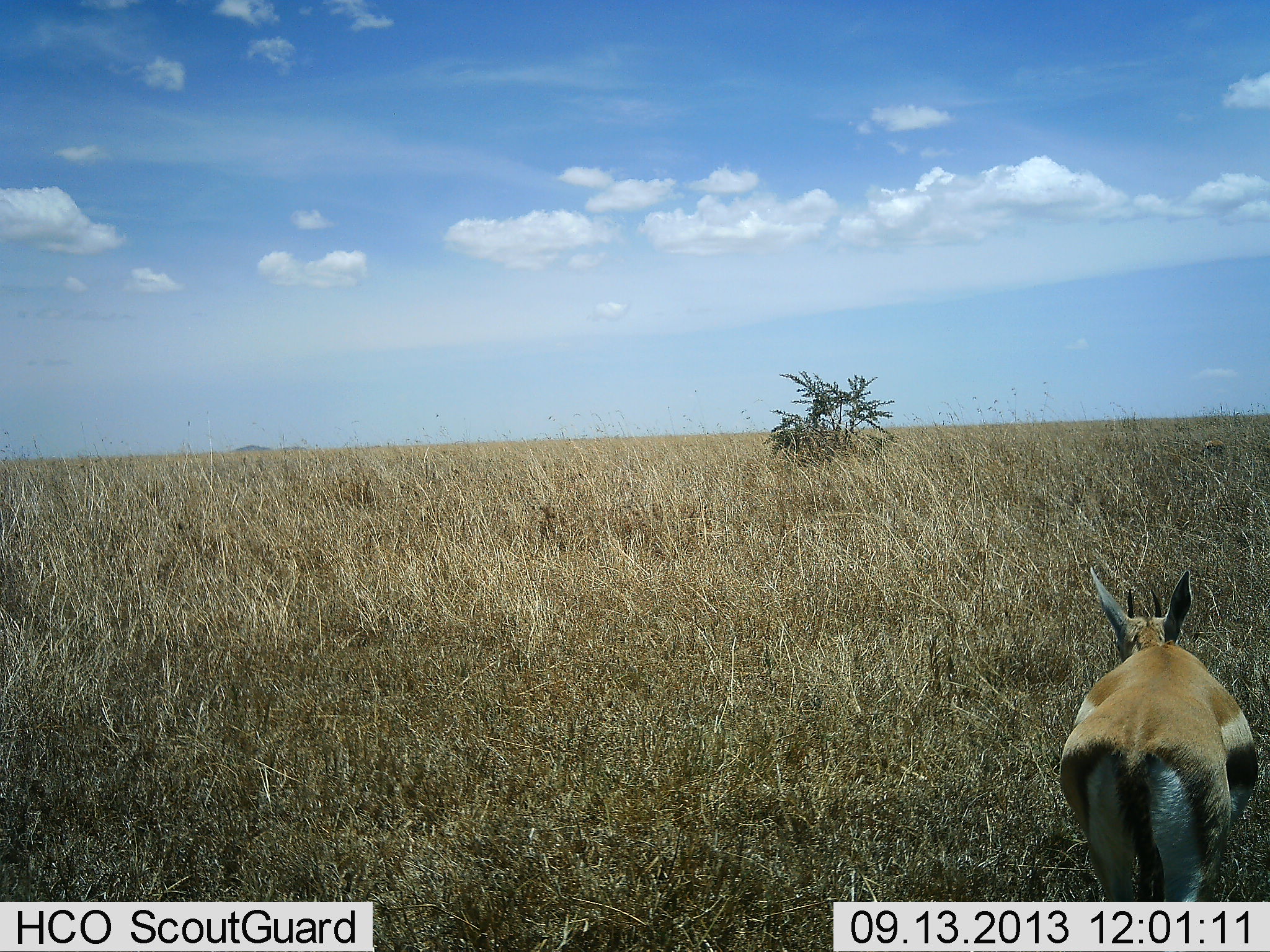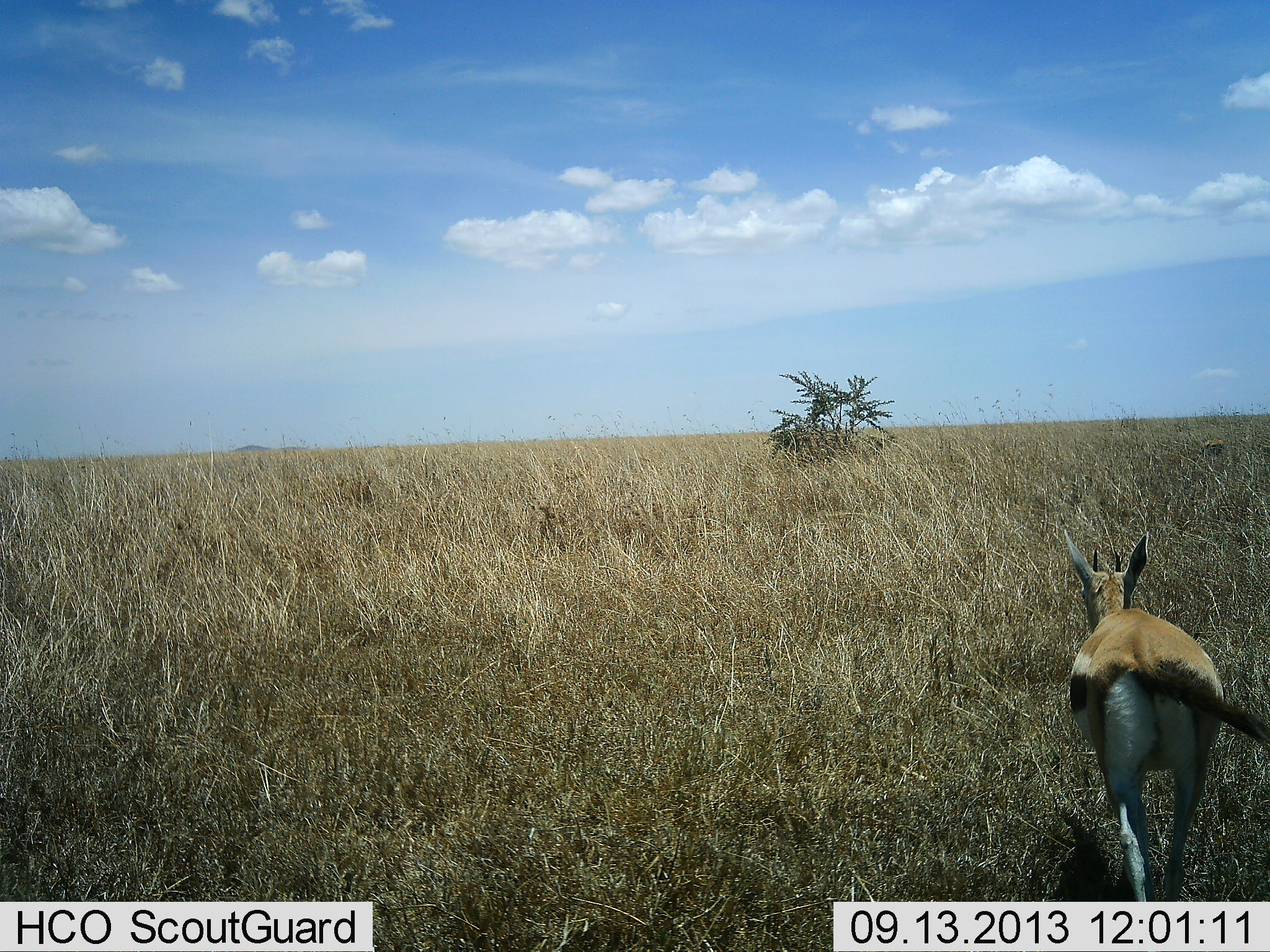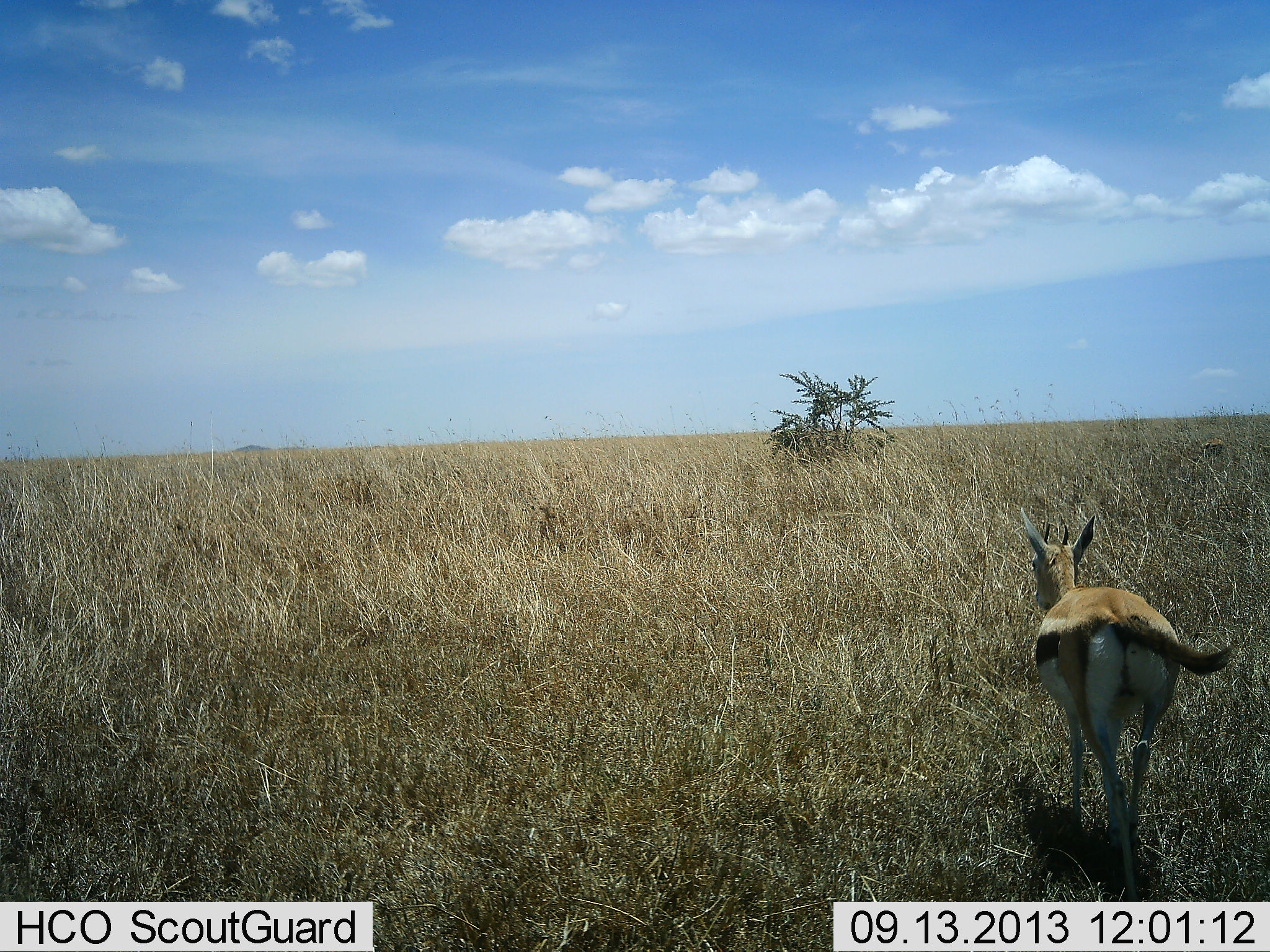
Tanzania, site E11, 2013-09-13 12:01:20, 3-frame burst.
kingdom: Animalia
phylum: Chordata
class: Mammalia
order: Artiodactyla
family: Bovidae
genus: Eudorcas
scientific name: Eudorcas thomsonii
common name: thomson's gazelle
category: gazellethomsons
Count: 1.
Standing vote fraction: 0%.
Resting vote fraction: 0%.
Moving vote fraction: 100%.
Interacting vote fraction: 0%.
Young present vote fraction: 0%.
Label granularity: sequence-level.